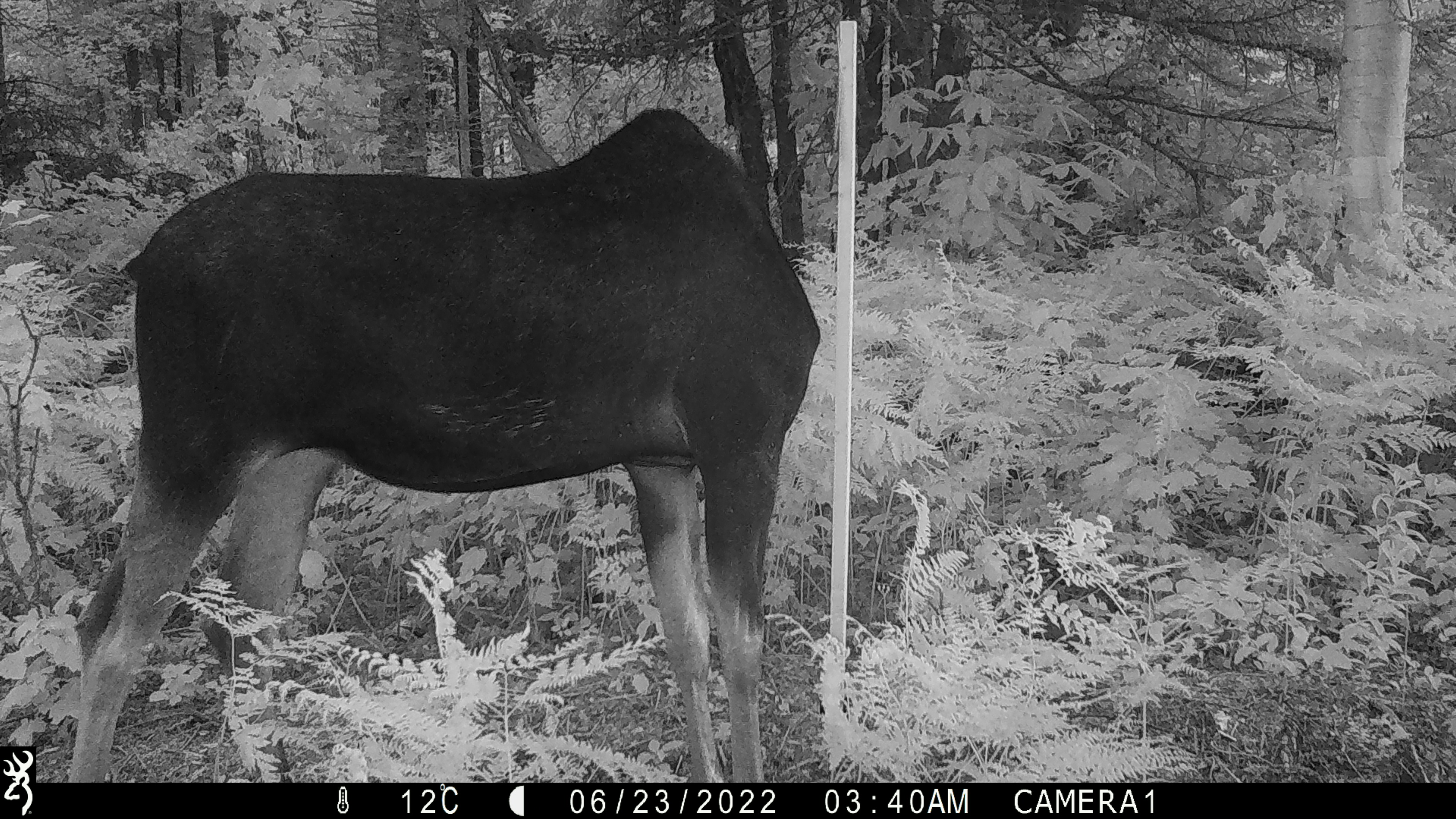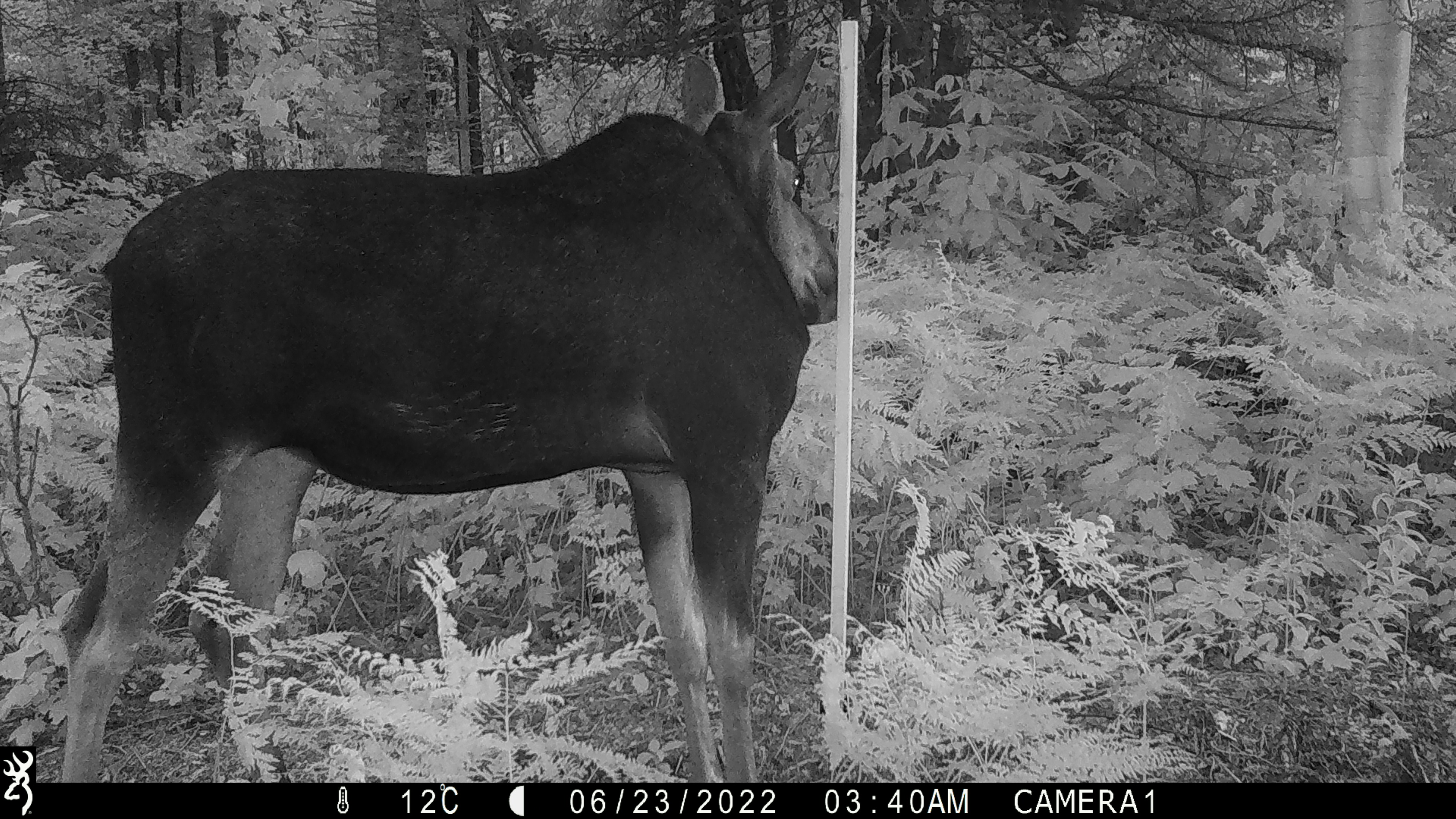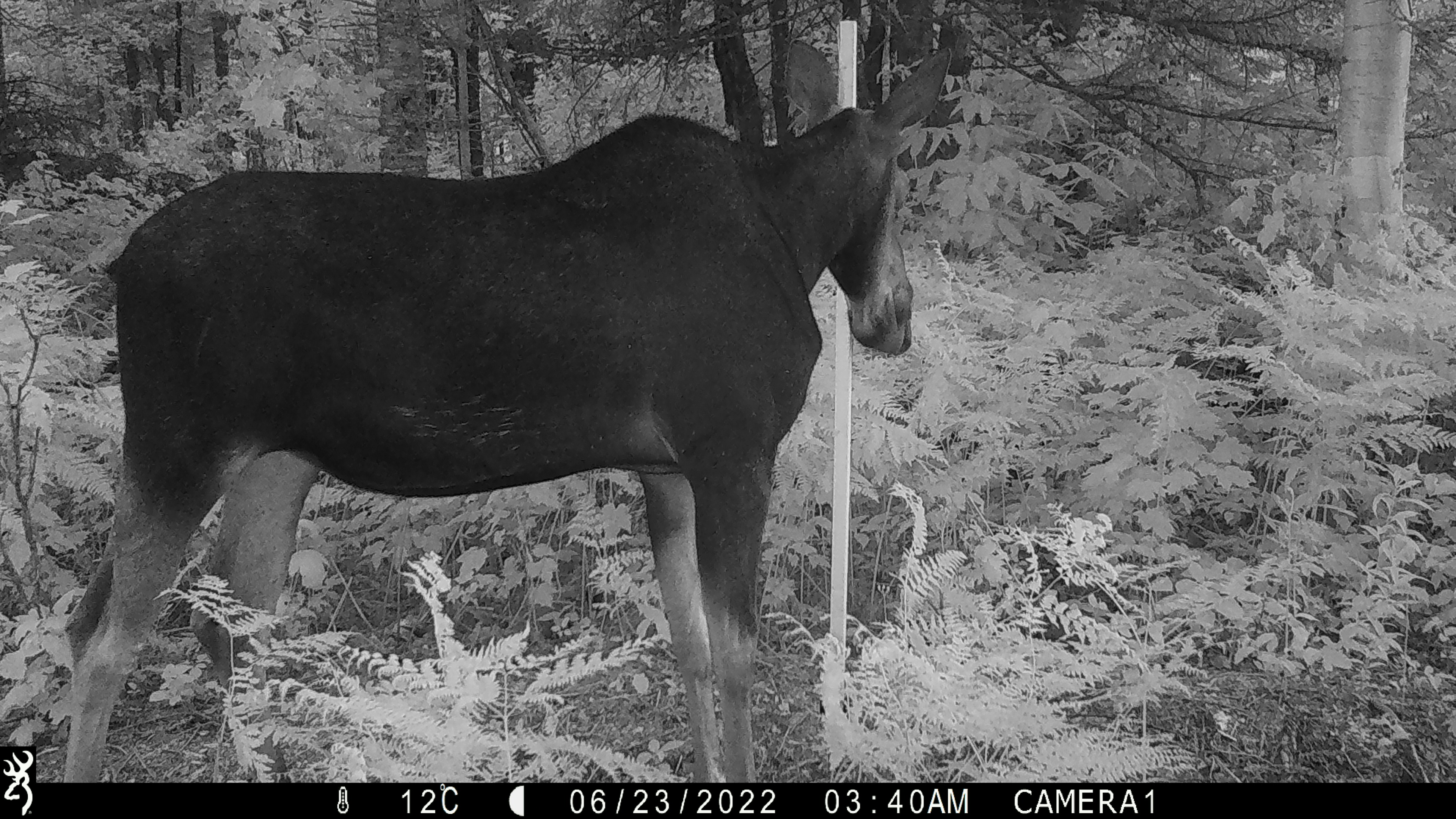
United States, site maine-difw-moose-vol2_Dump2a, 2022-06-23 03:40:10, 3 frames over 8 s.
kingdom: Animalia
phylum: Chordata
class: Mammalia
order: Artiodactyla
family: Cervidae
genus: Alces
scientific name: Alces alces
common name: moose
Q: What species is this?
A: Moose (Alces alces).